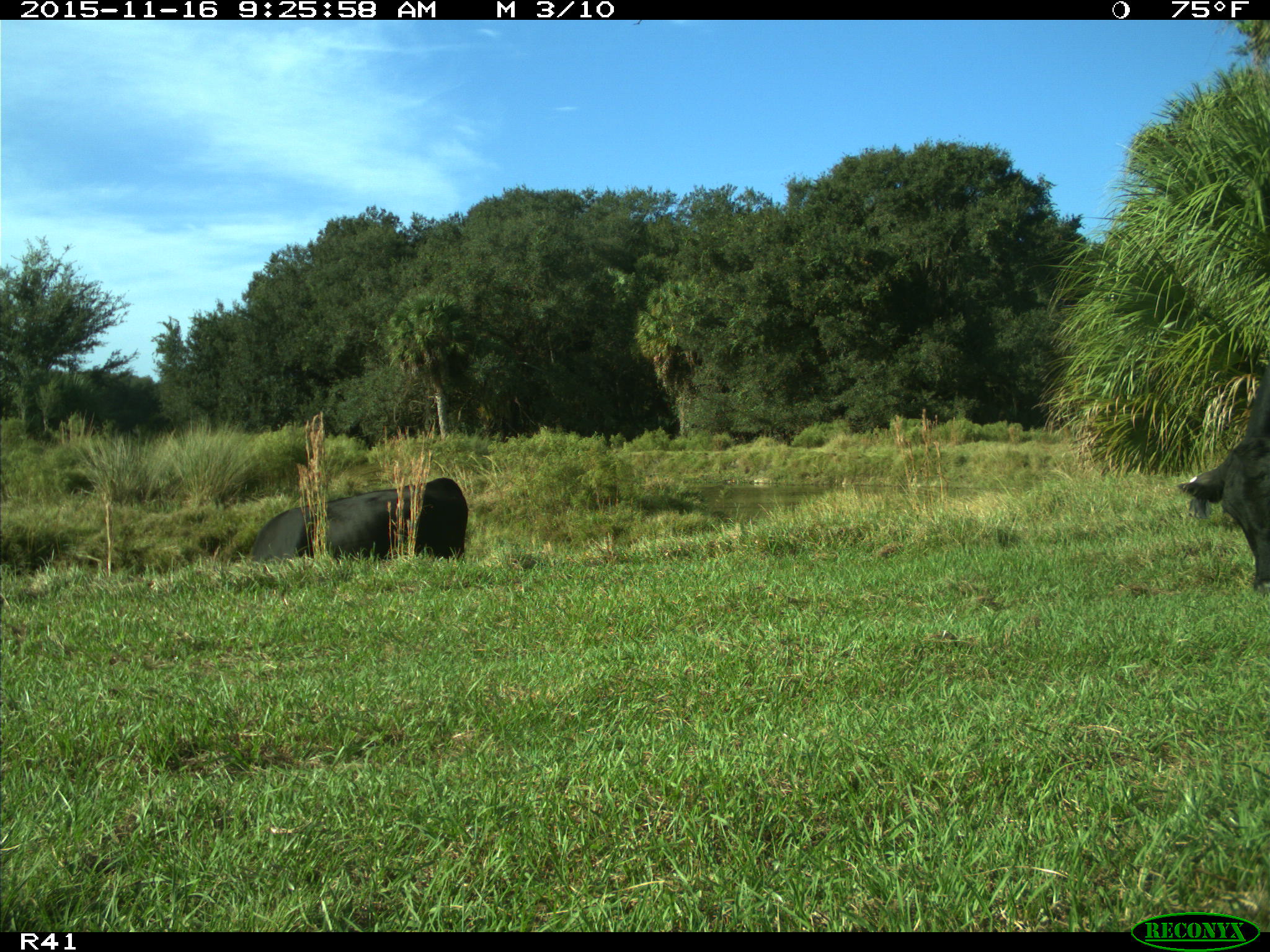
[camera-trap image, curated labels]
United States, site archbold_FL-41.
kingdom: Animalia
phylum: Chordata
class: Mammalia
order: Artiodactyla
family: Bovidae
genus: Bos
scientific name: Bos taurus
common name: domestic cow